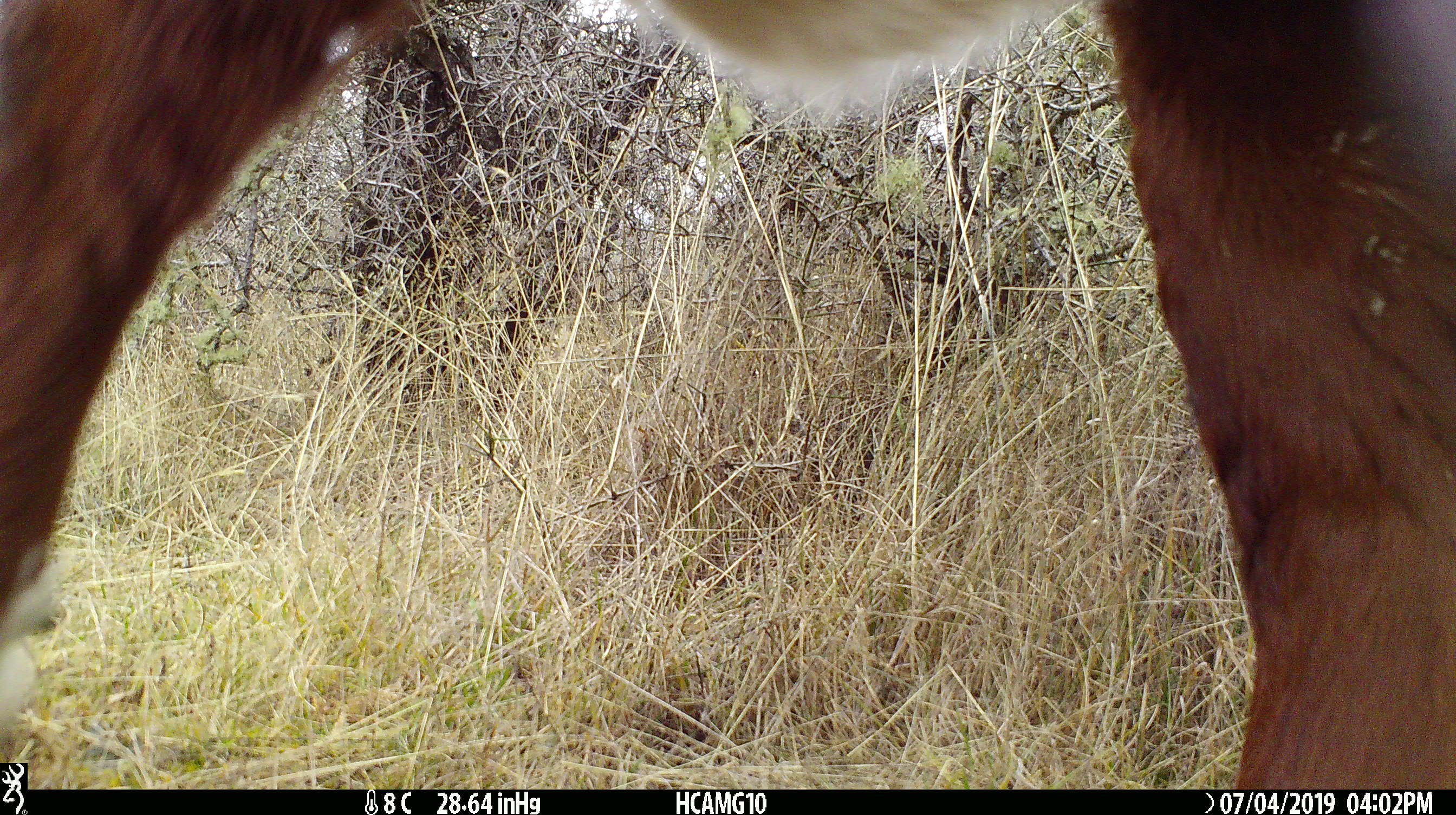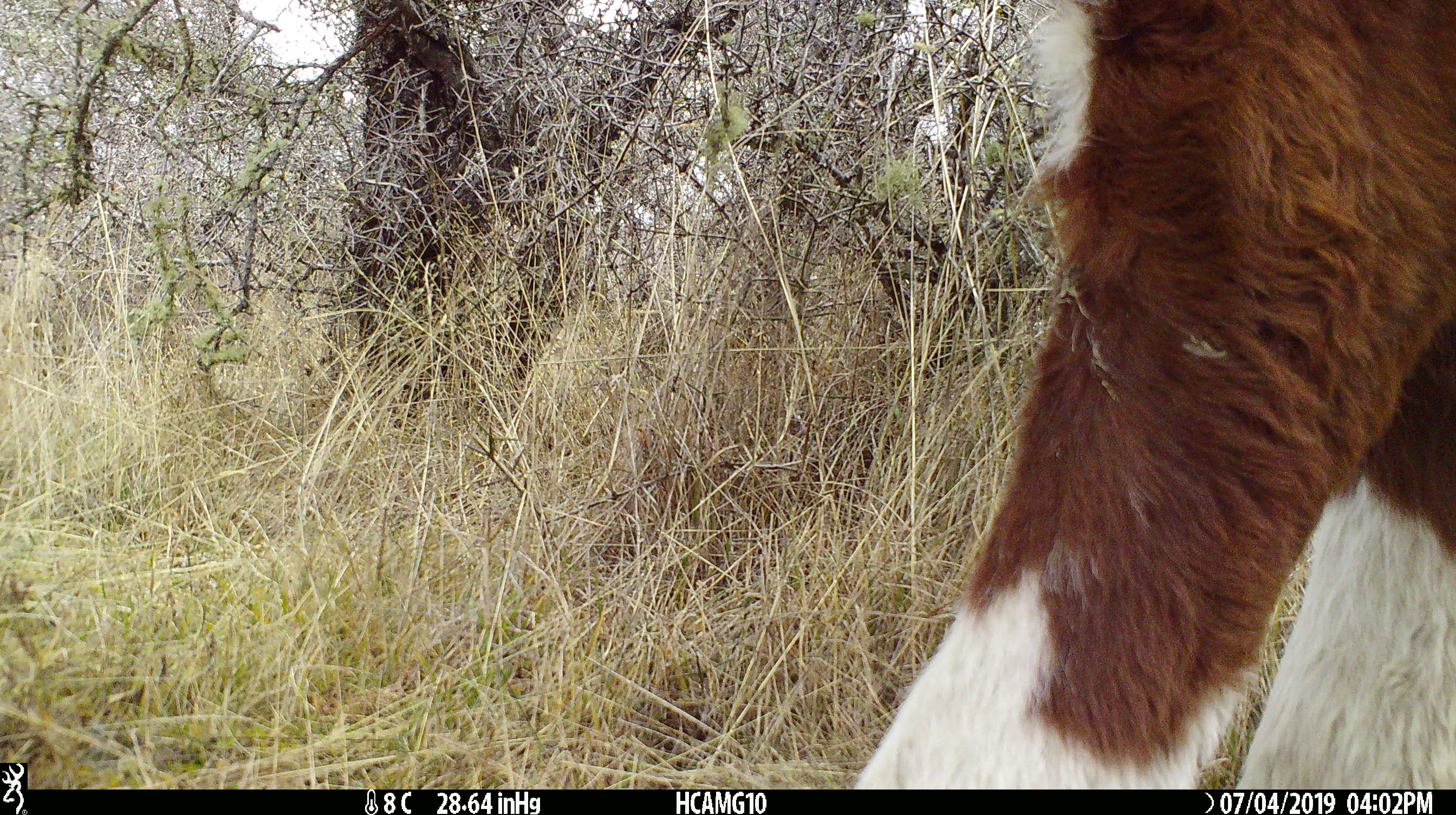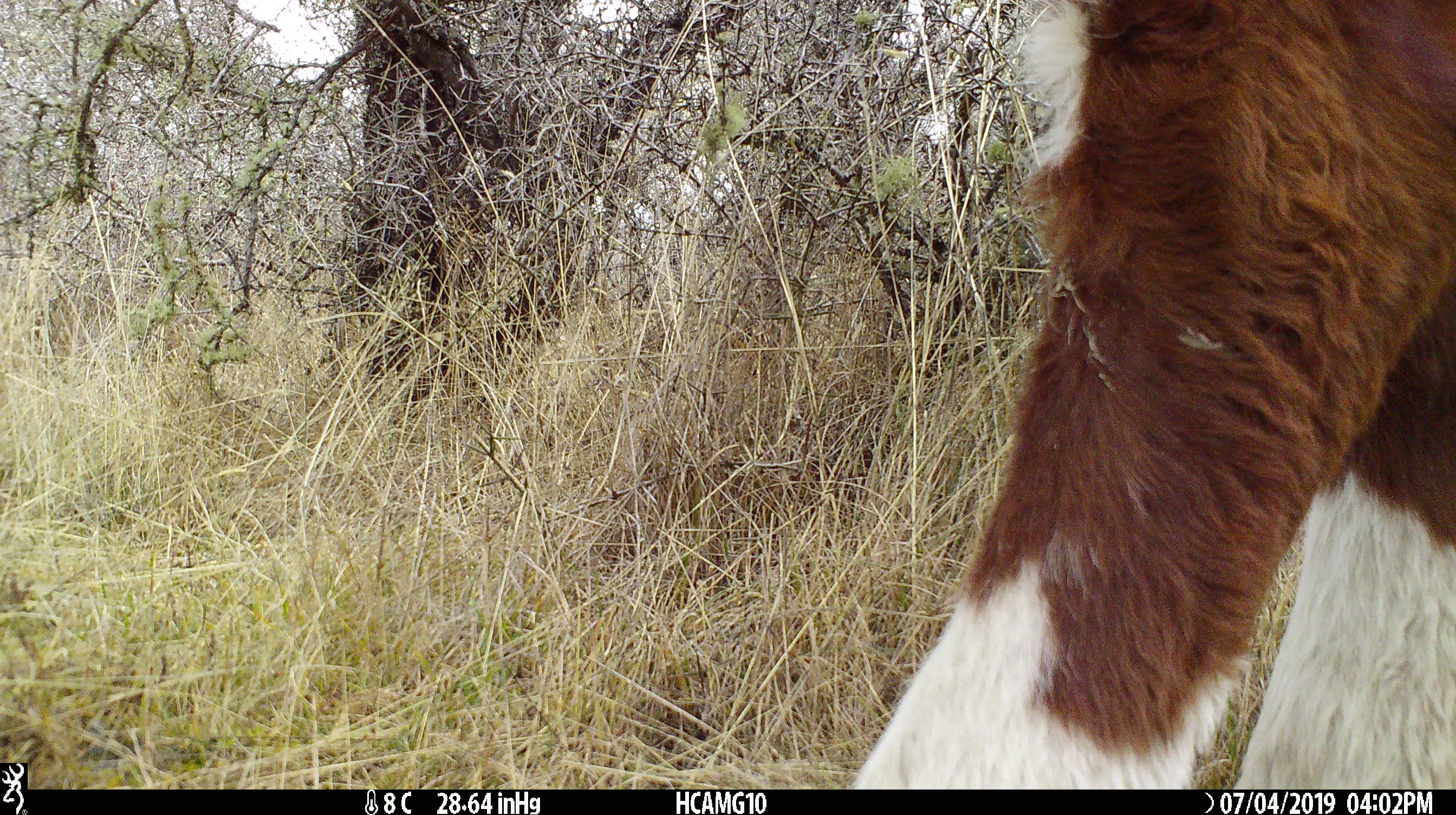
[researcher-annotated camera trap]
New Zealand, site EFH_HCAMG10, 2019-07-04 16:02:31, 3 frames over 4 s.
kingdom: Animalia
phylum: Chordata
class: Mammalia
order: Artiodactyla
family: Bovidae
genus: Bos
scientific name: Bos taurus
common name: domestic cow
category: cow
Cow (domestic cow) (Bos taurus).